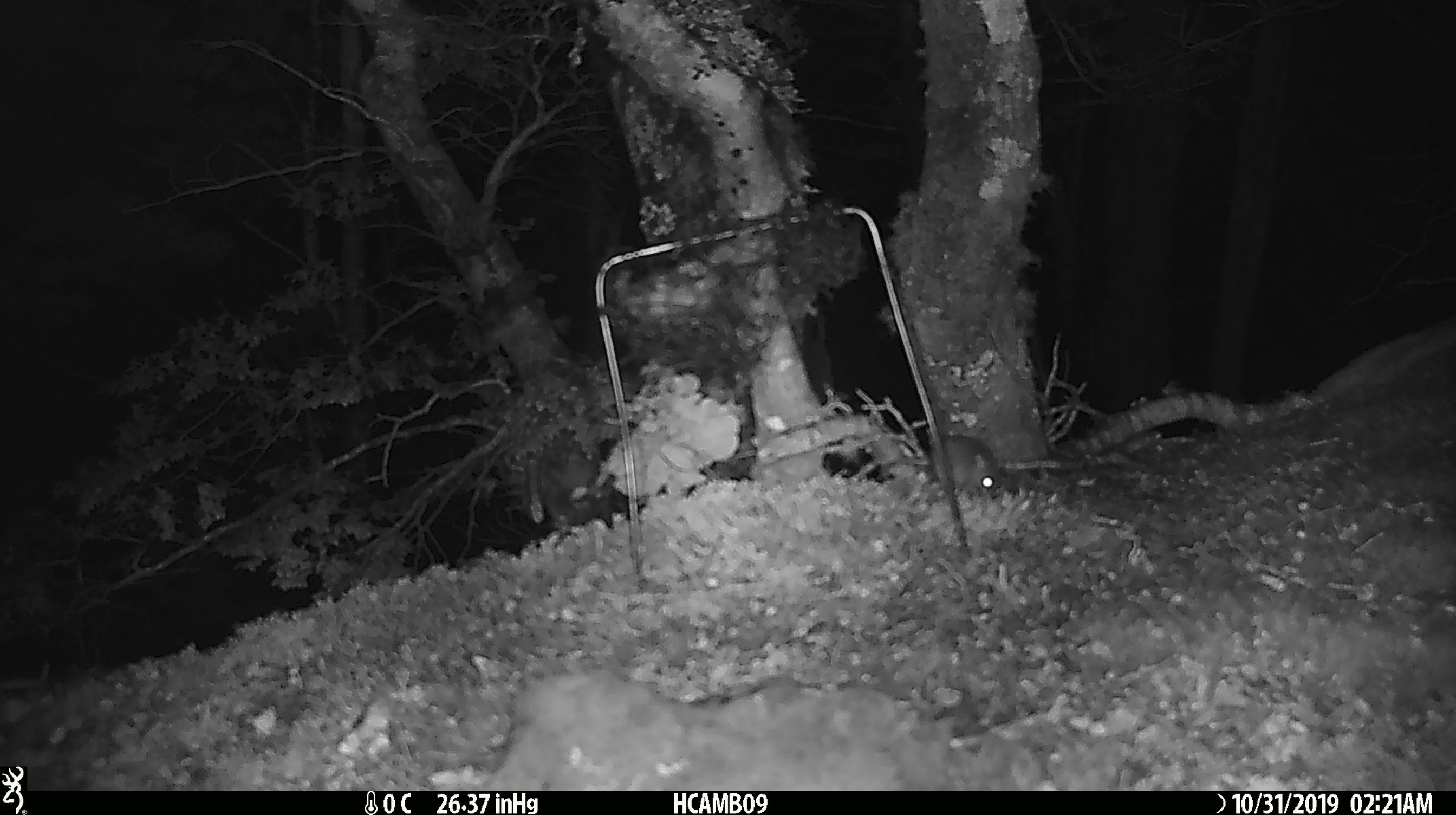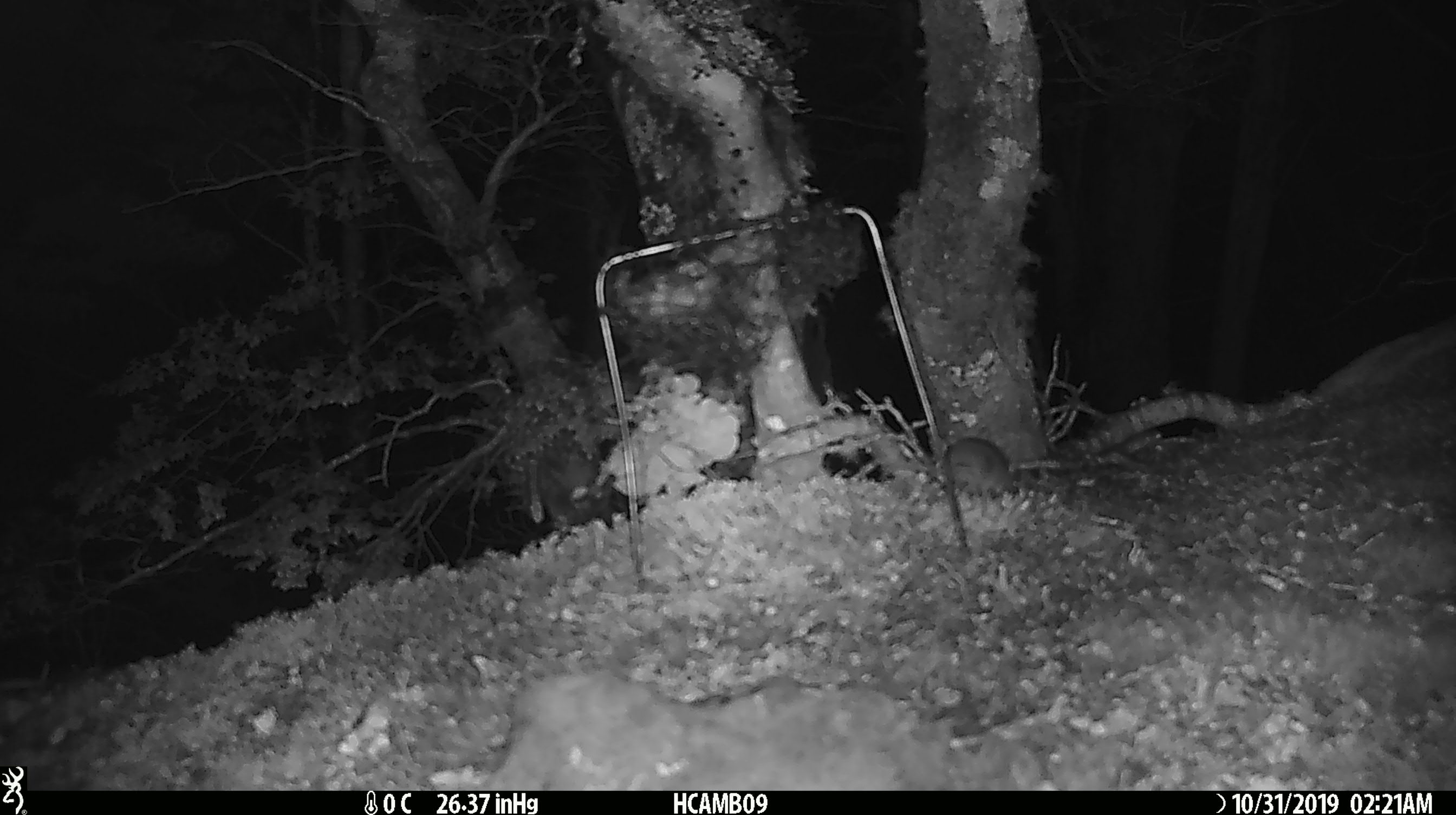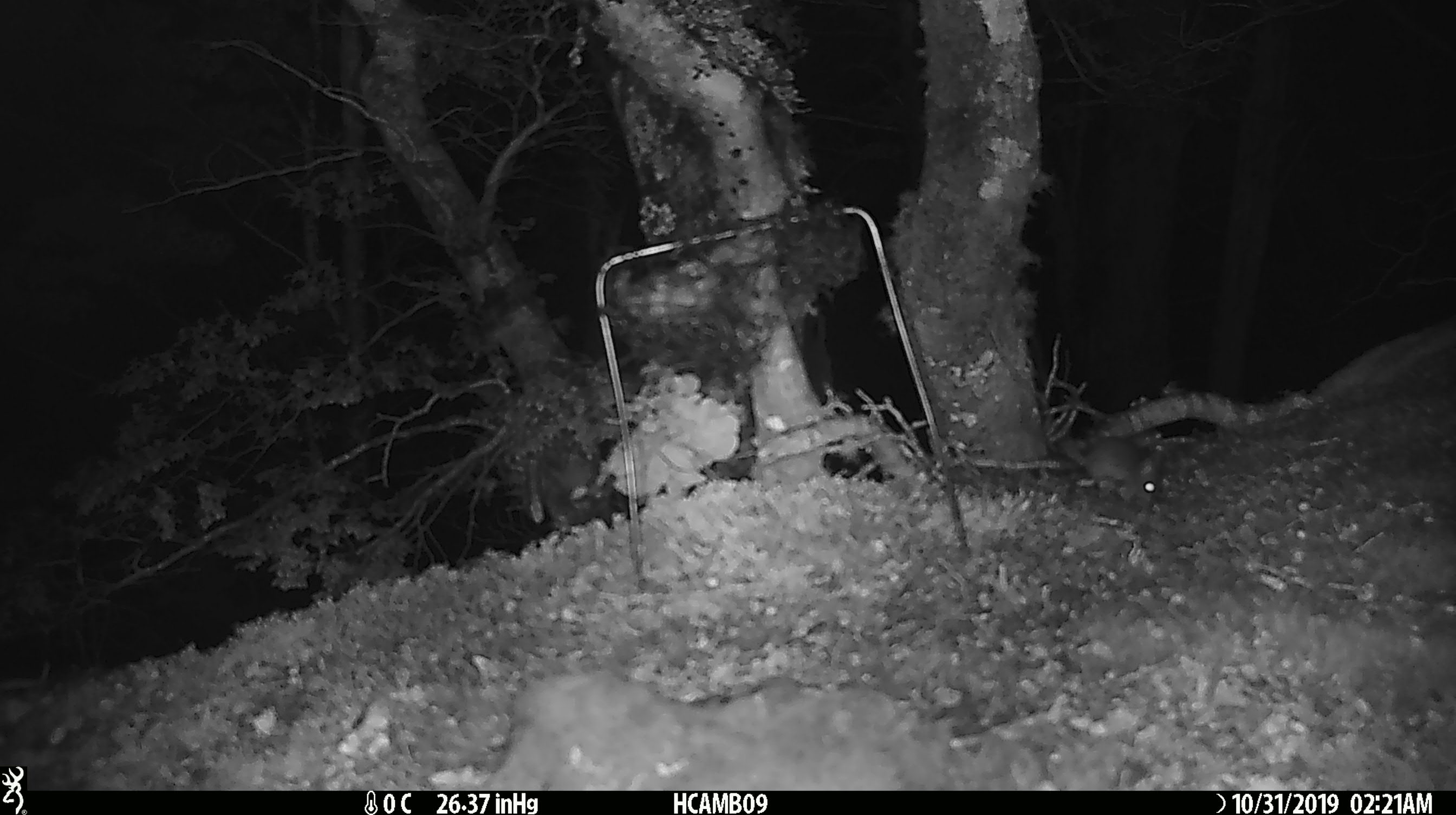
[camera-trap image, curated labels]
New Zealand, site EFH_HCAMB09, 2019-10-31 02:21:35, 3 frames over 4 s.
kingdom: Animalia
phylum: Chordata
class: Mammalia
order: Rodentia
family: Muridae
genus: Mus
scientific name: Mus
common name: mouse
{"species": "mouse (Mus)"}